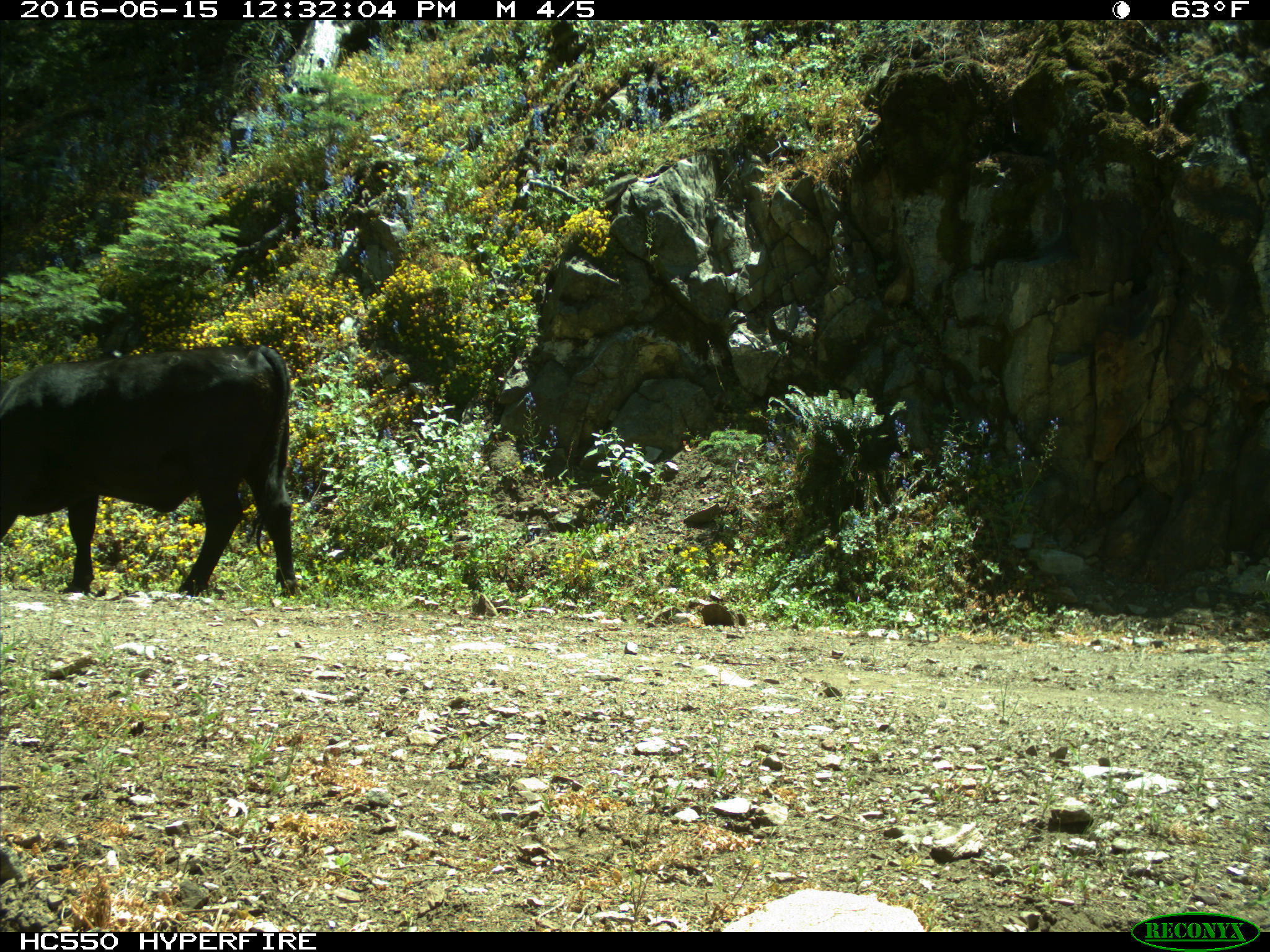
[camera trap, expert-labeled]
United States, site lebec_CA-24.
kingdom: Animalia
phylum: Chordata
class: Mammalia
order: Artiodactyla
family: Bovidae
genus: Bos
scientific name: Bos taurus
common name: domestic cow